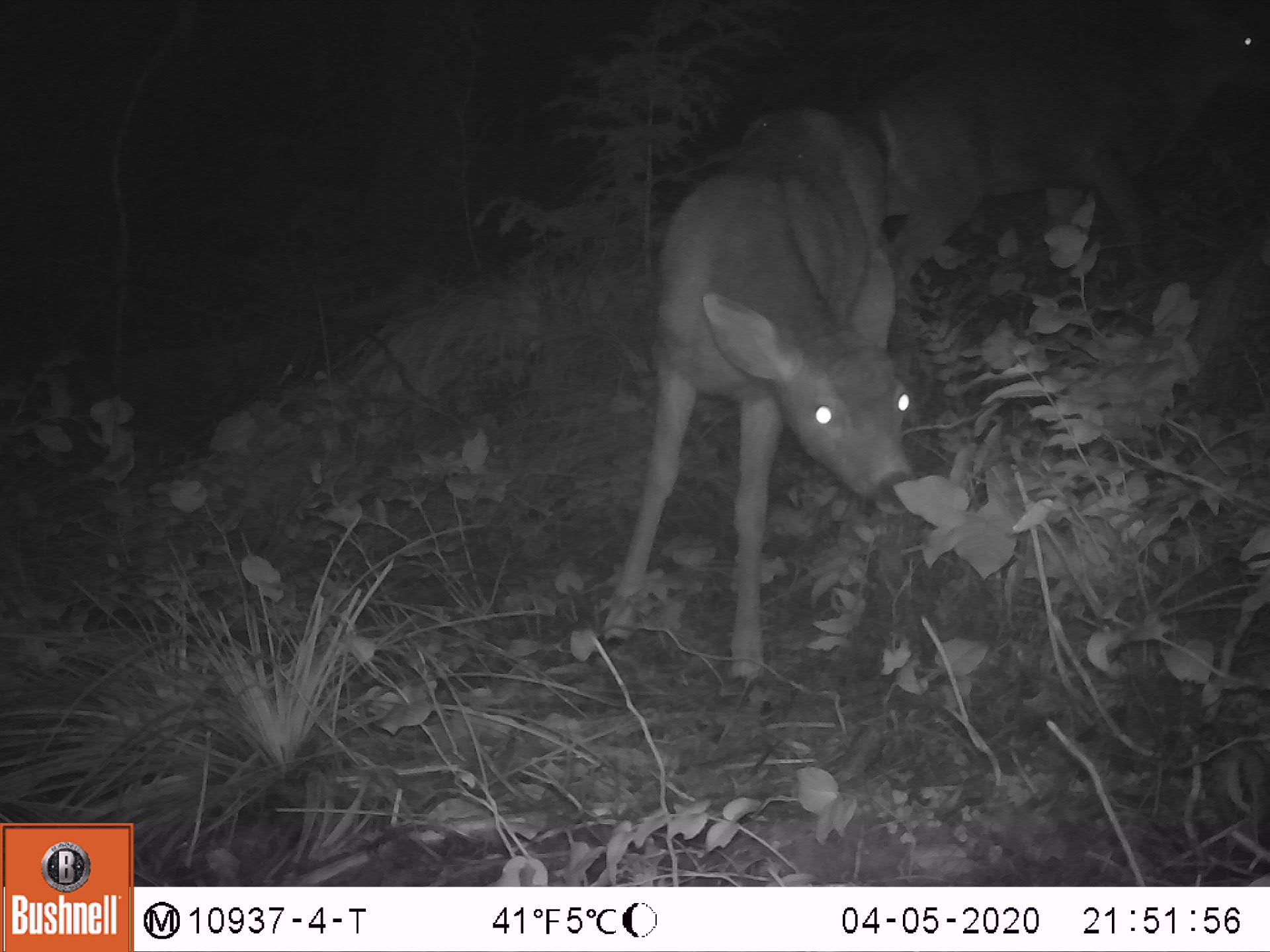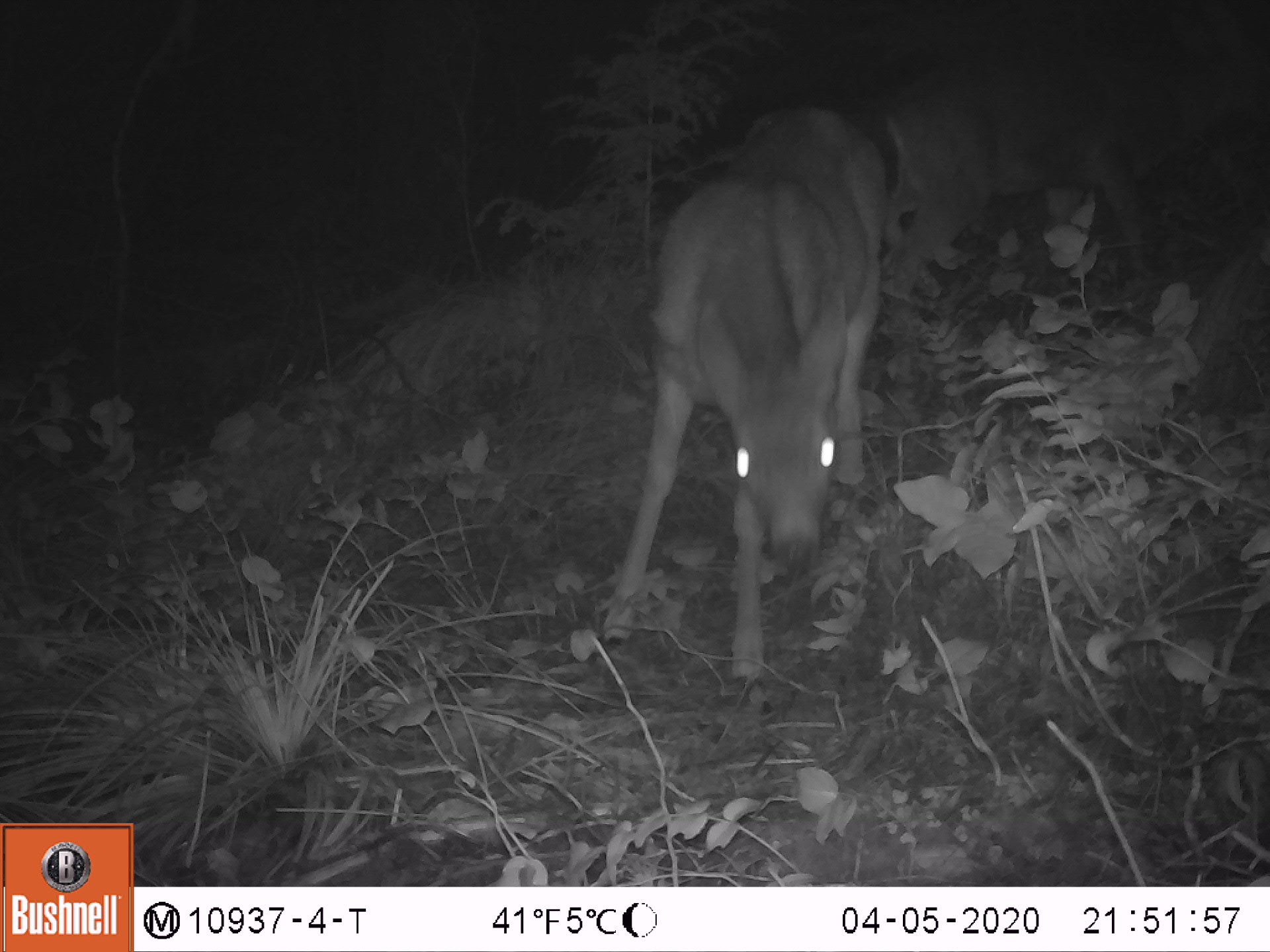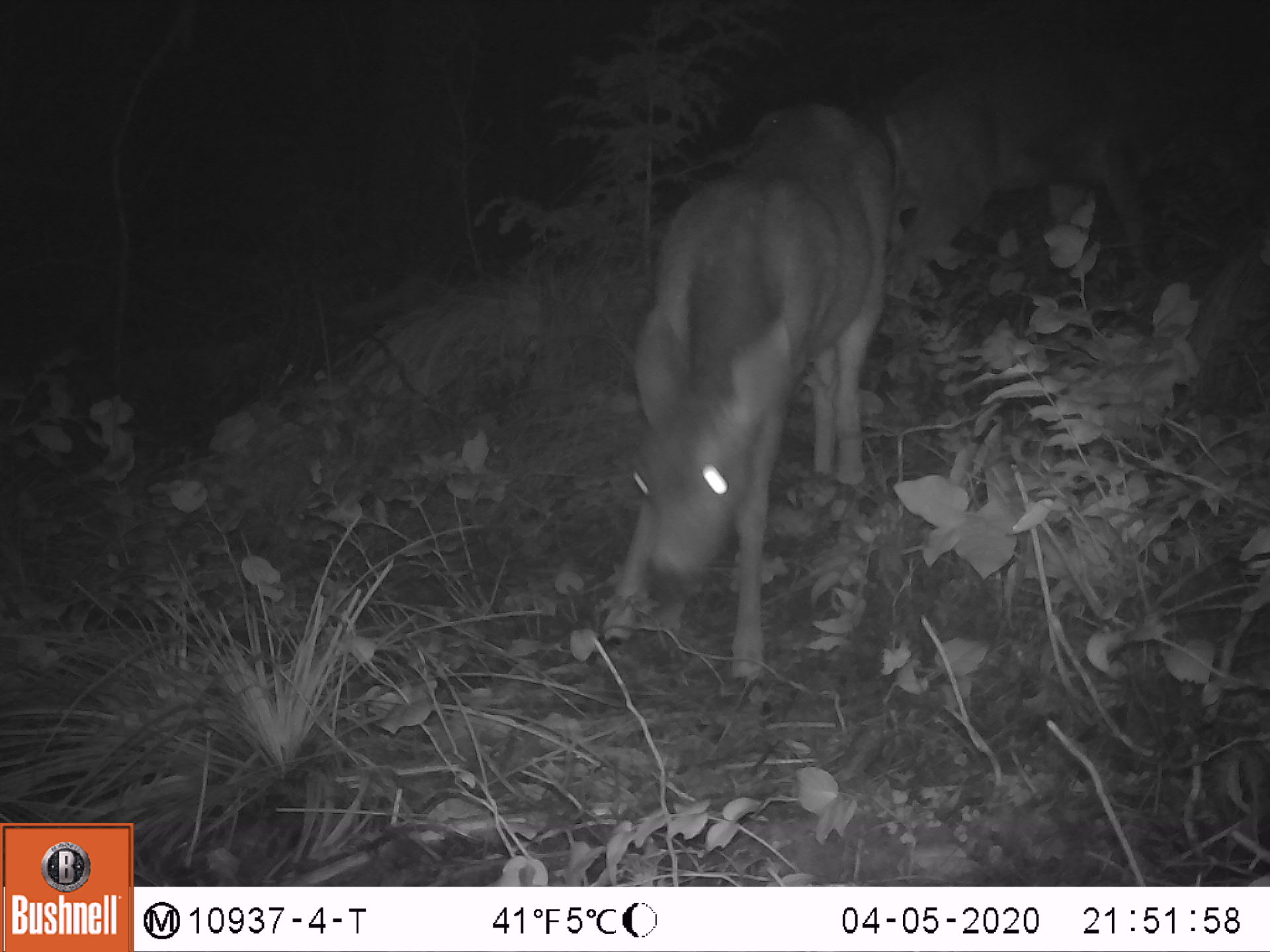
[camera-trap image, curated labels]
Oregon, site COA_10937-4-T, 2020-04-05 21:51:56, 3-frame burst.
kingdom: Animalia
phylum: Chordata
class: Mammalia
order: Artiodactyla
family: Cervidae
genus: Odocoileus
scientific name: Odocoileus hemionus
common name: black-tailed deer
Black-tailed deer (Odocoileus hemionus).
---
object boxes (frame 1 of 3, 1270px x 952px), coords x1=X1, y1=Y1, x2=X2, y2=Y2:
black-tailed deer: x1=585, y1=95, x2=938, y2=690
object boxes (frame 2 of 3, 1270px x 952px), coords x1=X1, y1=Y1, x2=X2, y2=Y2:
black-tailed deer: x1=585, y1=91, x2=907, y2=690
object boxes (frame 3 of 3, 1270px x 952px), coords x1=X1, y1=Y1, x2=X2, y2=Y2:
black-tailed deer: x1=589, y1=80, x2=907, y2=690